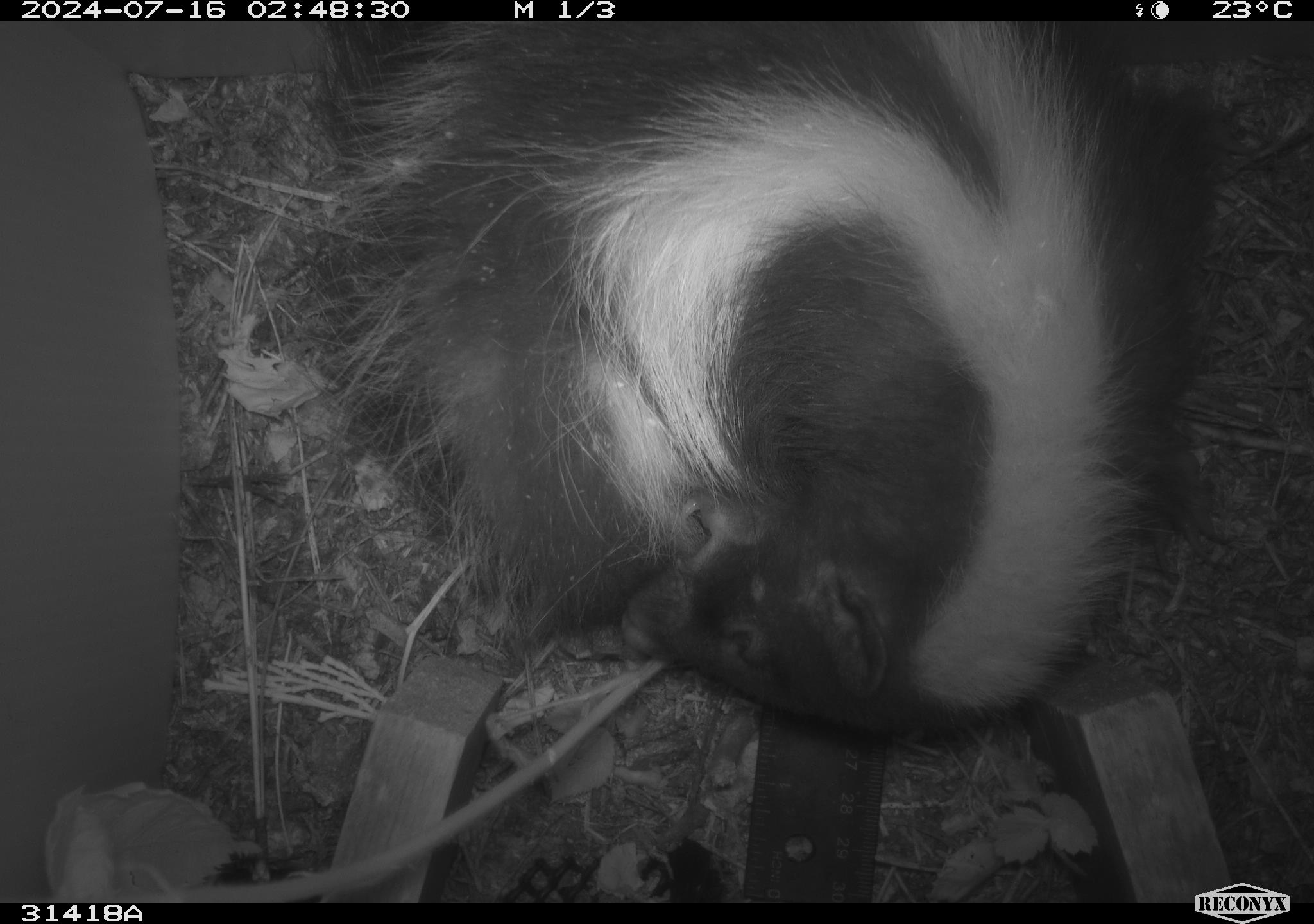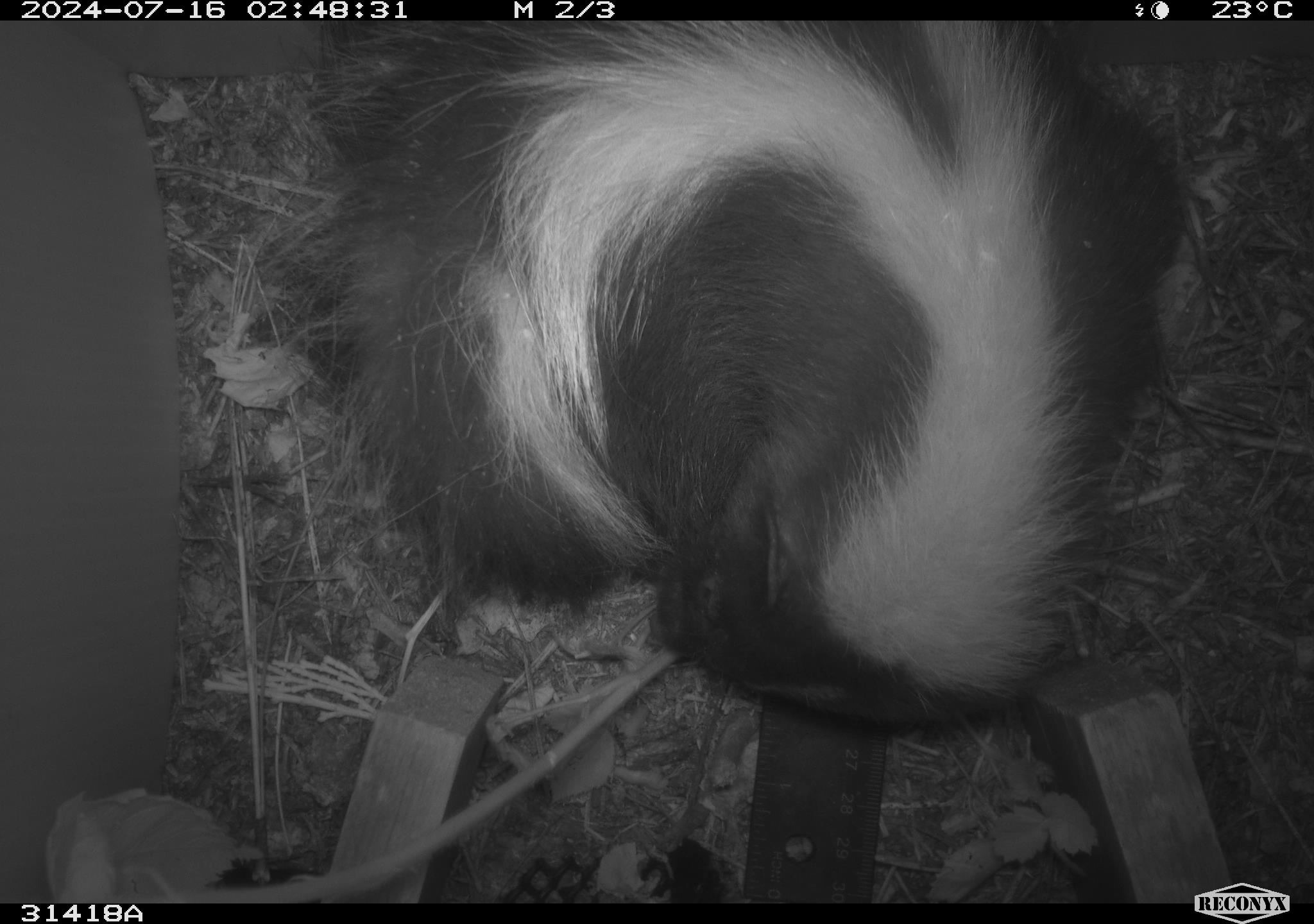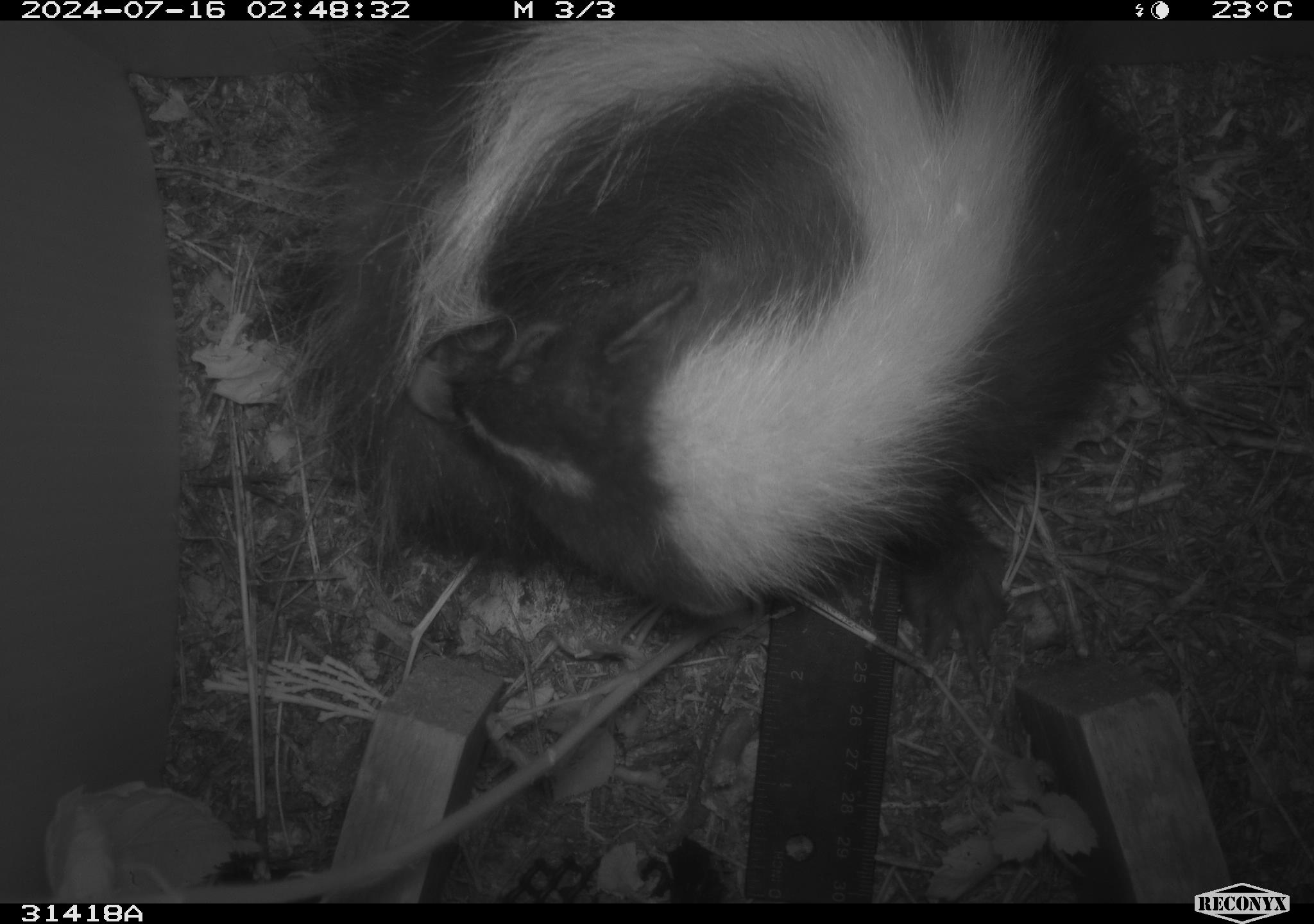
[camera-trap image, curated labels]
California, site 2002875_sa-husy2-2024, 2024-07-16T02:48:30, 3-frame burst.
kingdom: Animalia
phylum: Chordata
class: Mammalia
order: Carnivora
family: Mephitidae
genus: Mephitis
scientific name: Mephitis mephitis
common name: striped skunk